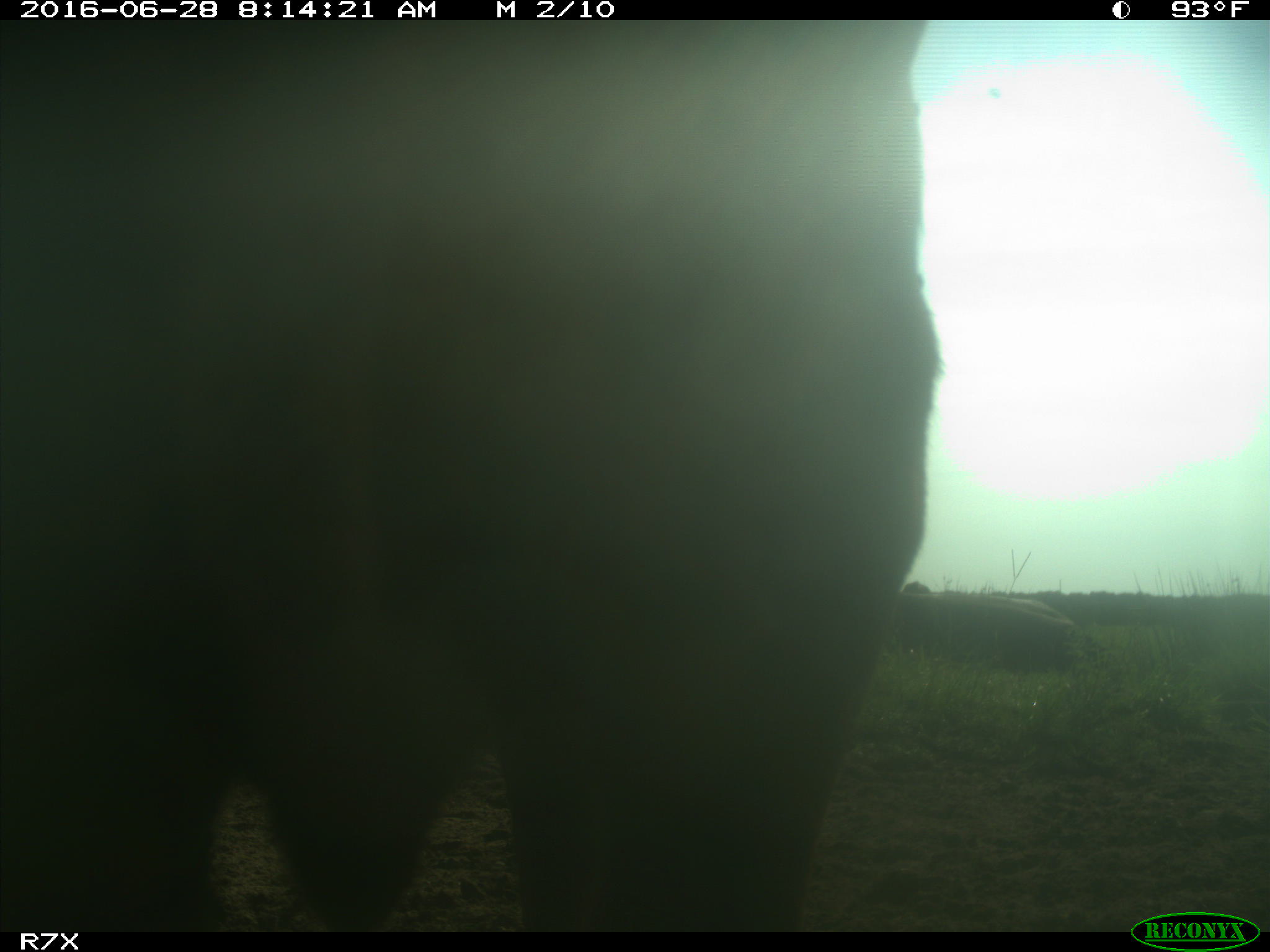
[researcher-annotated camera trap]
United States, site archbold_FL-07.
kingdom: Animalia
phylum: Chordata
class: Mammalia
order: Artiodactyla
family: Bovidae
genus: Bos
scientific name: Bos taurus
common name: domestic cow